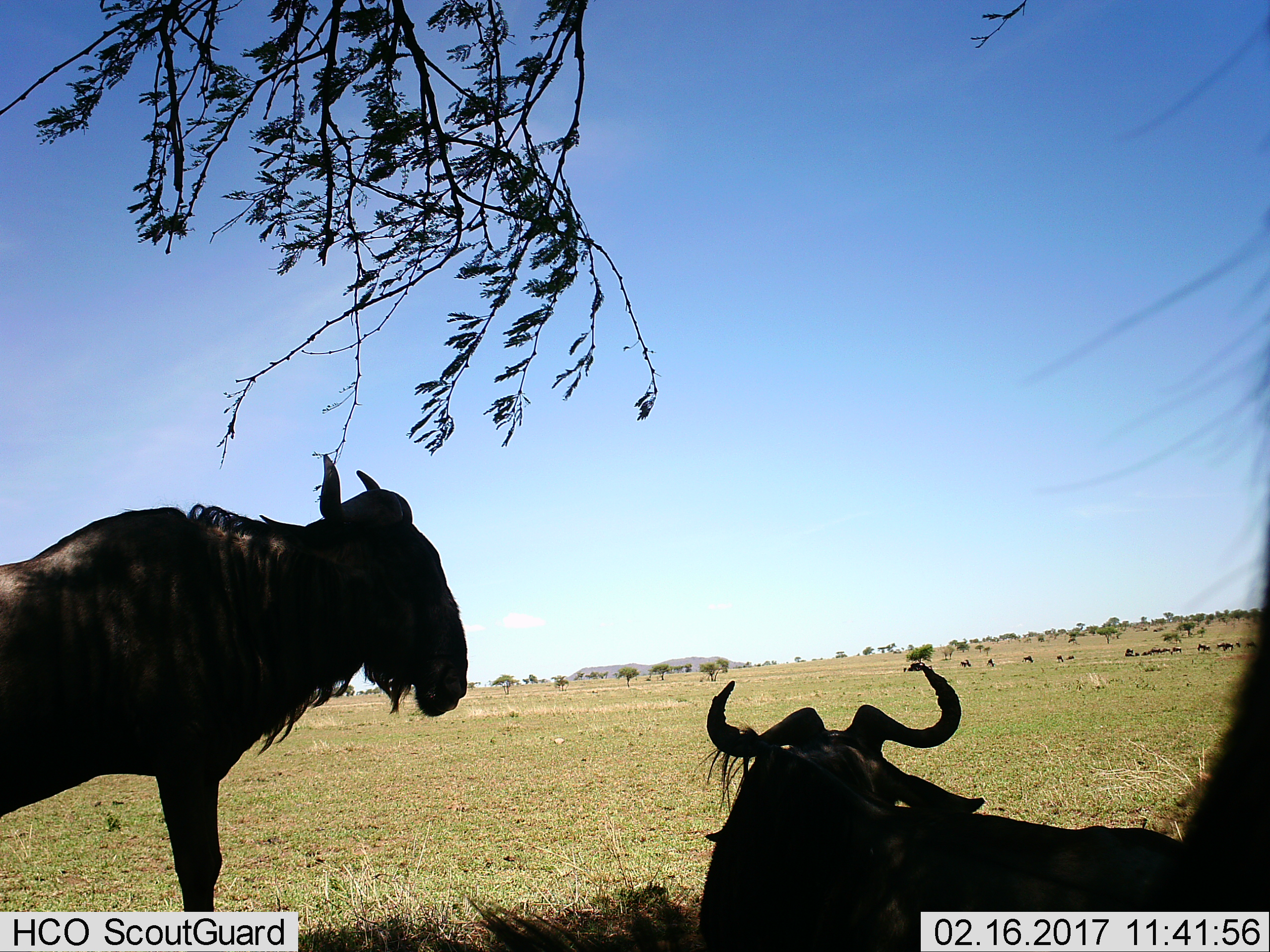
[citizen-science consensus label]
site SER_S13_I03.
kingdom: Animalia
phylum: Chordata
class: Mammalia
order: Artiodactyla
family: Bovidae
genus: Connochaetes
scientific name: Connochaetes taurinus taurinus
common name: blue wildebeest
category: wildebeestblue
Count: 3.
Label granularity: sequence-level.